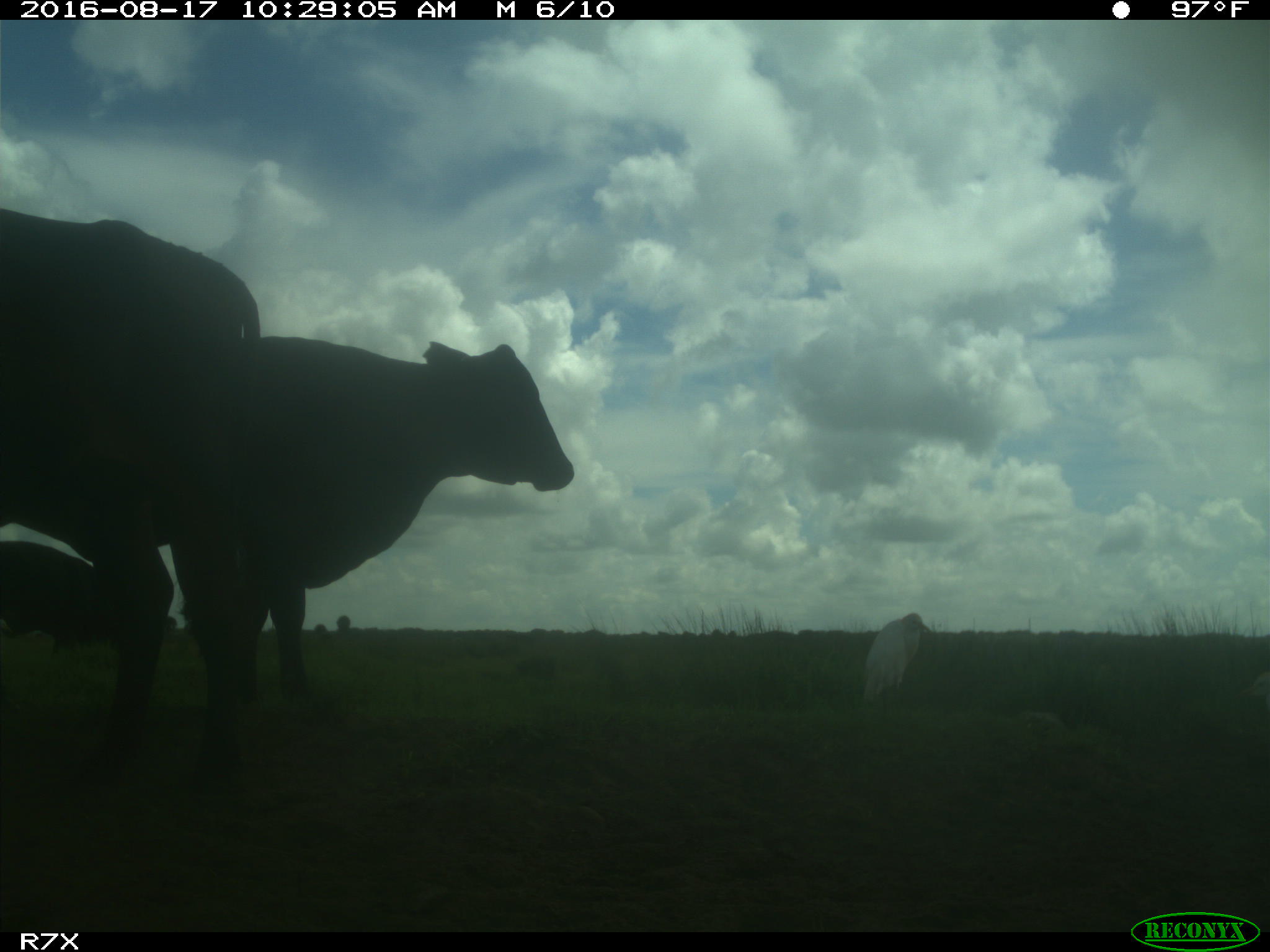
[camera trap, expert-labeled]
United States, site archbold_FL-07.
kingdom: Animalia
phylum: Chordata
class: Mammalia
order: Artiodactyla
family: Bovidae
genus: Bos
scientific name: Bos taurus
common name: domestic cow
Bos taurus (domestic cow).